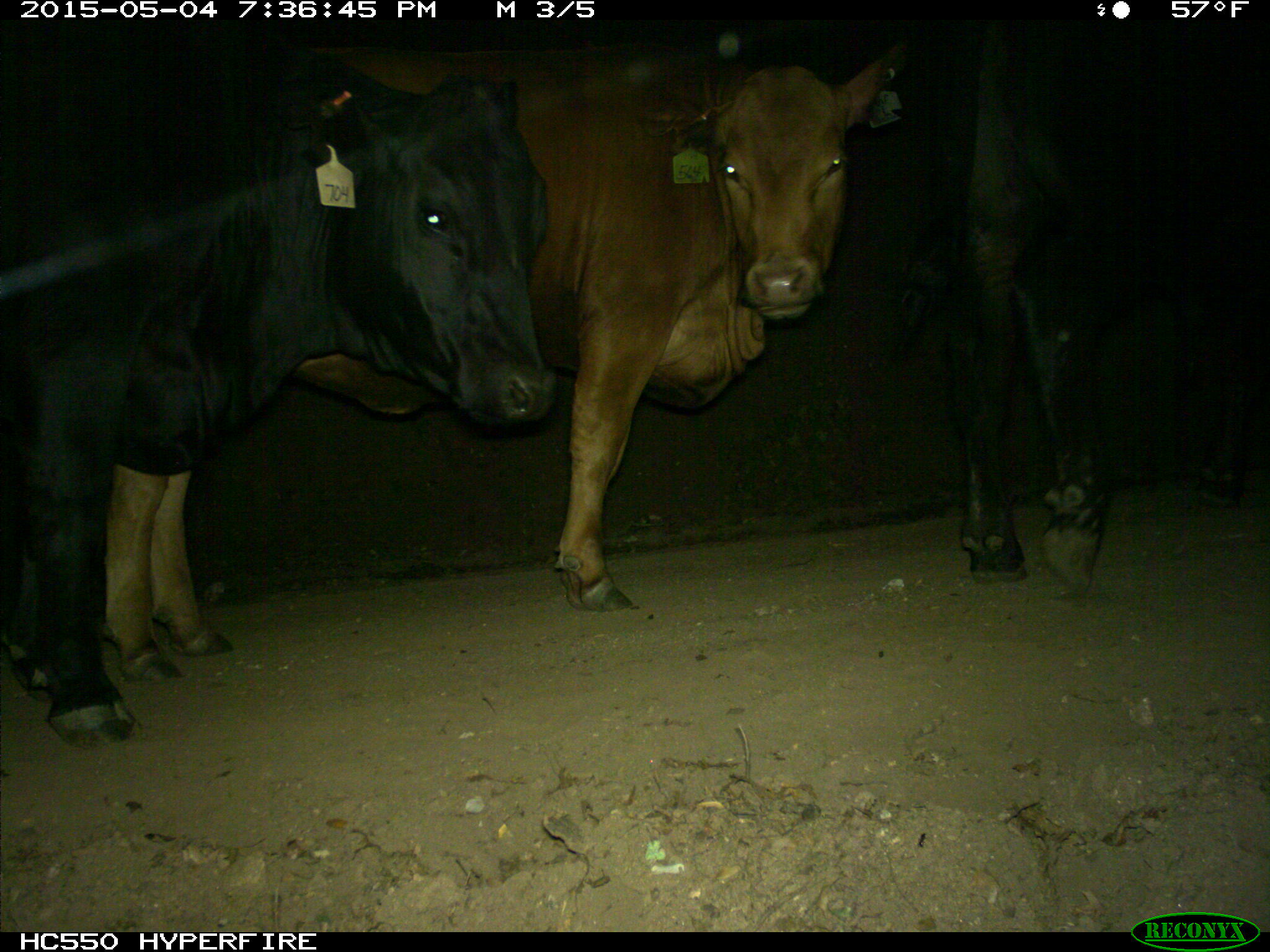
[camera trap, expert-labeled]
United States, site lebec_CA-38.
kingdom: Animalia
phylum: Chordata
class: Mammalia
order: Artiodactyla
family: Bovidae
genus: Bos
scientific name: Bos taurus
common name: domestic cow